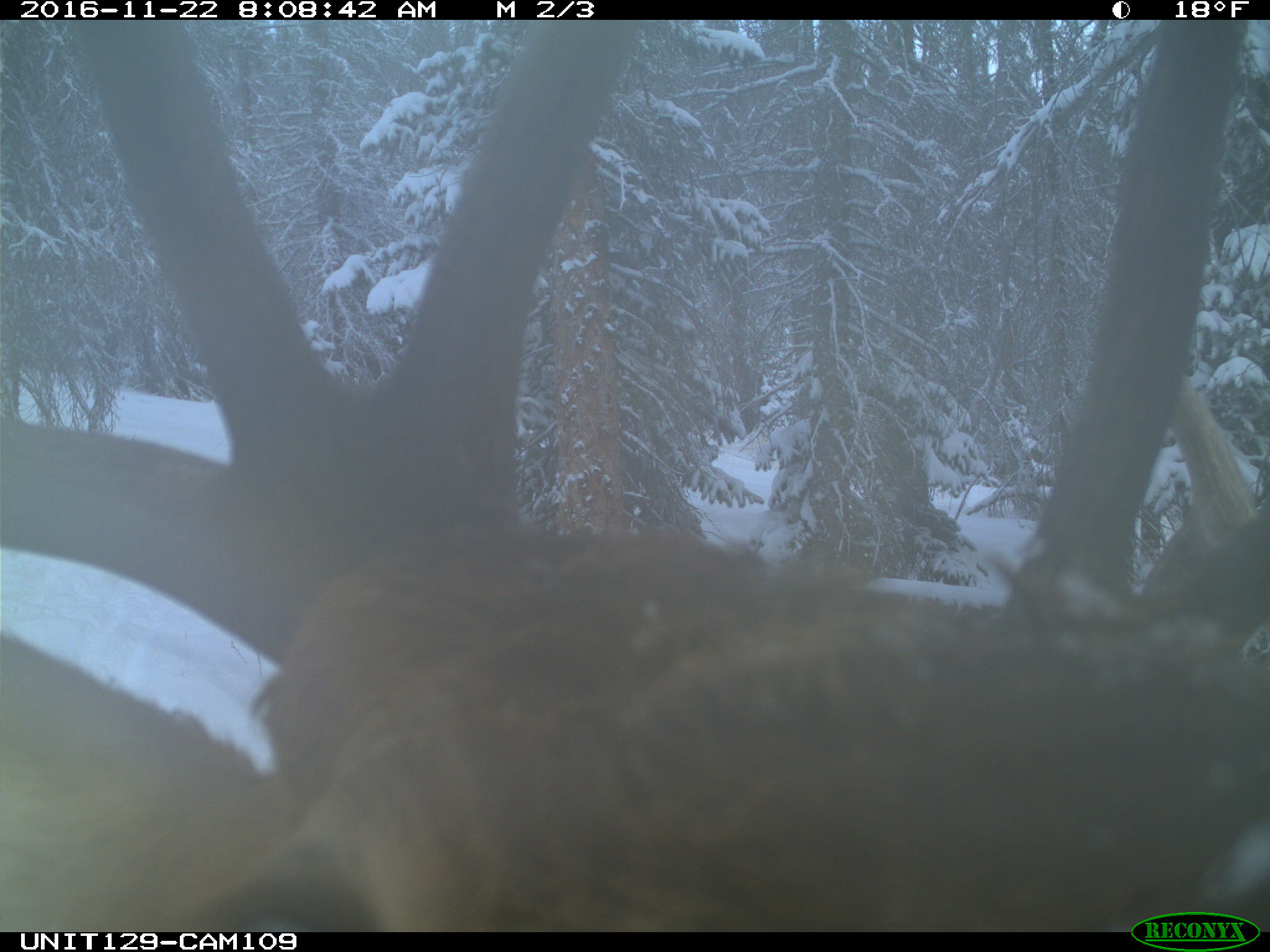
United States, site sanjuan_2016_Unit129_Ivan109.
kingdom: Animalia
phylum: Chordata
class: Mammalia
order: Artiodactyla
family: Cervidae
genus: Cervus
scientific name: Cervus elaphus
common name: red deer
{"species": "Cervus elaphus (red deer)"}